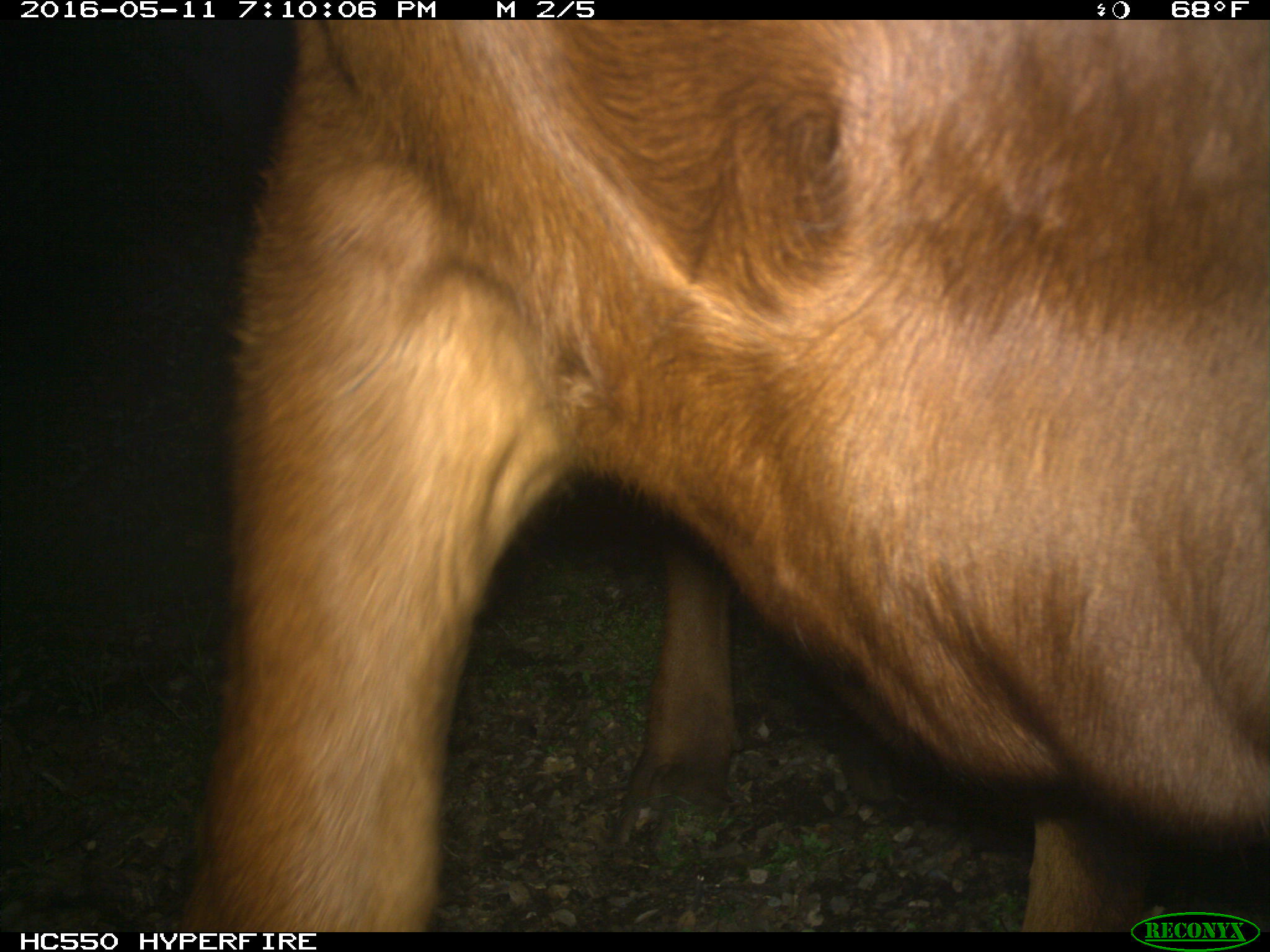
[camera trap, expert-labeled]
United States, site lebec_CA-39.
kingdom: Animalia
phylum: Chordata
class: Mammalia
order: Artiodactyla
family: Bovidae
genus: Bos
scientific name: Bos taurus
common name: domestic cow